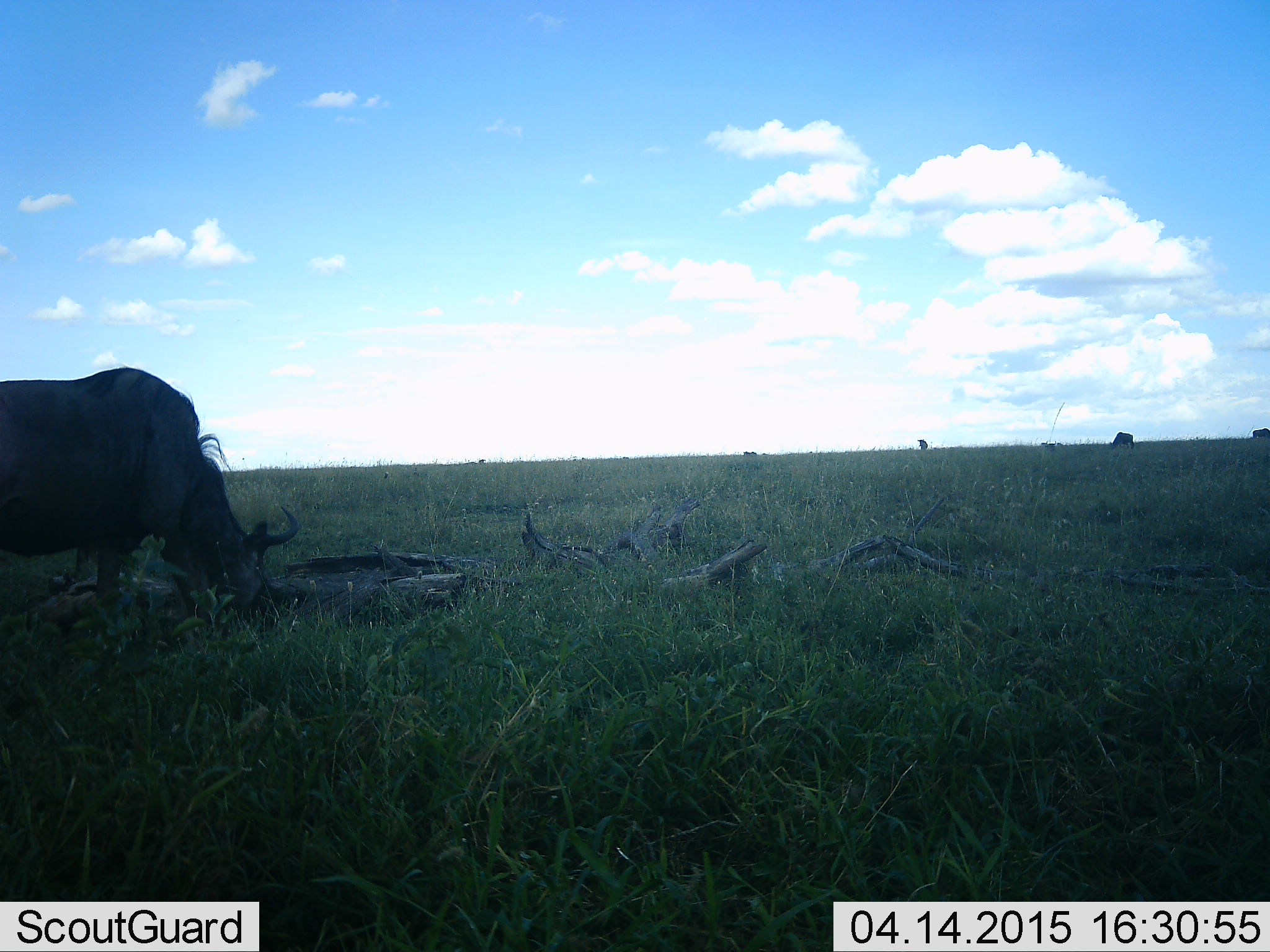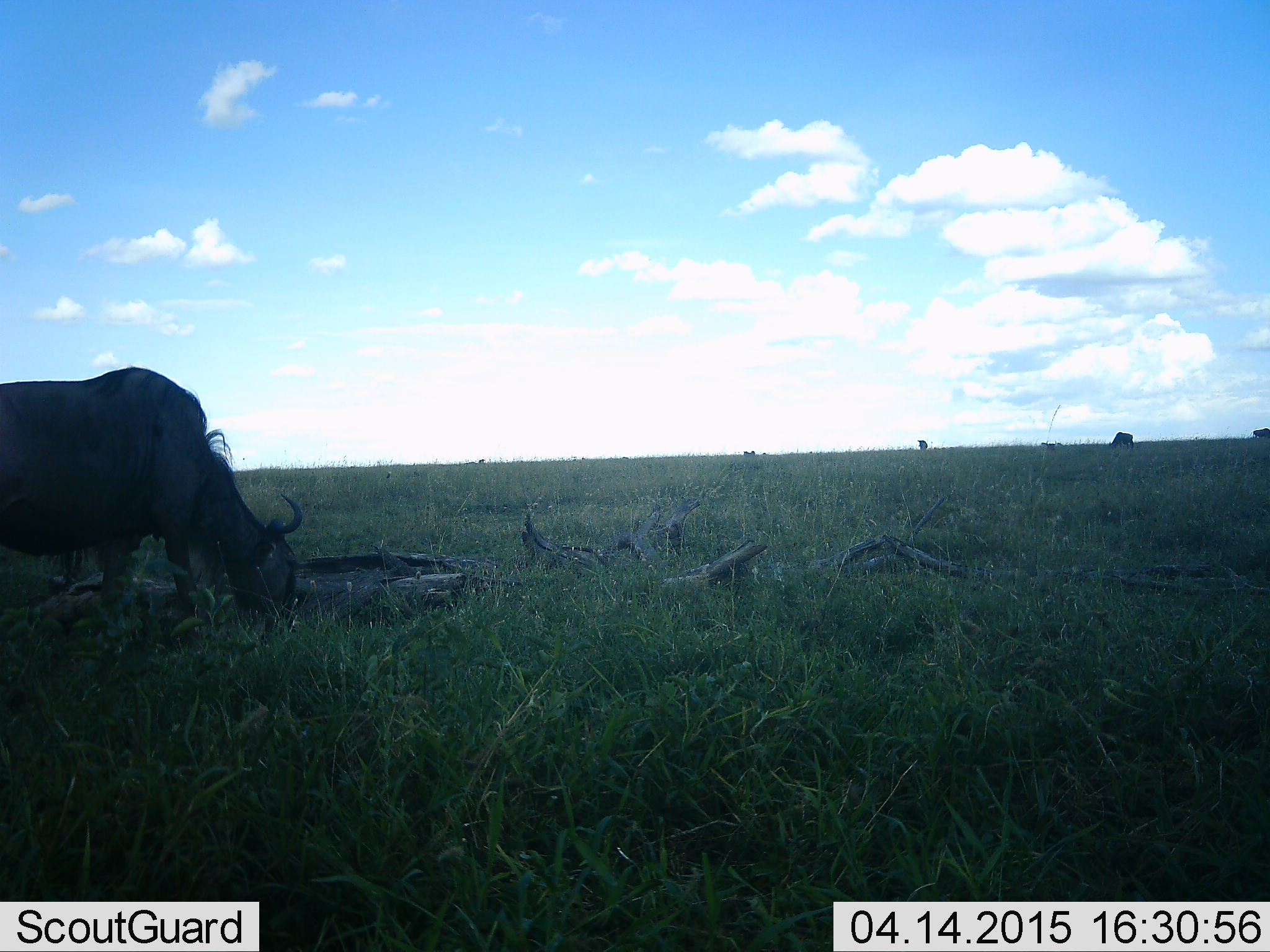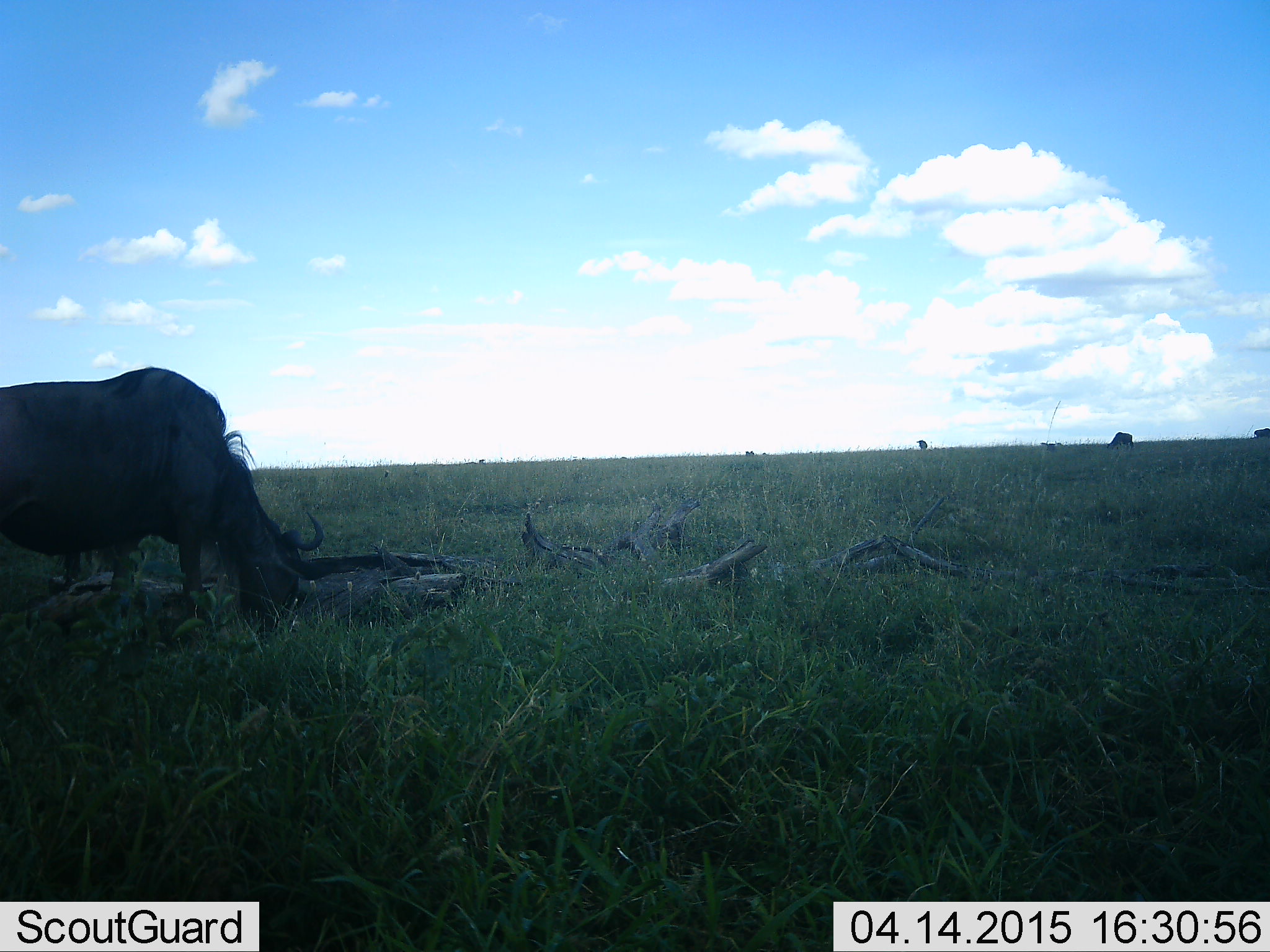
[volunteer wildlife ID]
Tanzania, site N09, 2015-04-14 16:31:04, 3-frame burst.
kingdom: Animalia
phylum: Chordata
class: Mammalia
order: Artiodactyla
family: Bovidae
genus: Connochaetes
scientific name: Connochaetes taurinus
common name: blue wildebeest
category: wildebeest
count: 2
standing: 40%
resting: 0%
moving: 0%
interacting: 0%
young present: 0%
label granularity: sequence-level